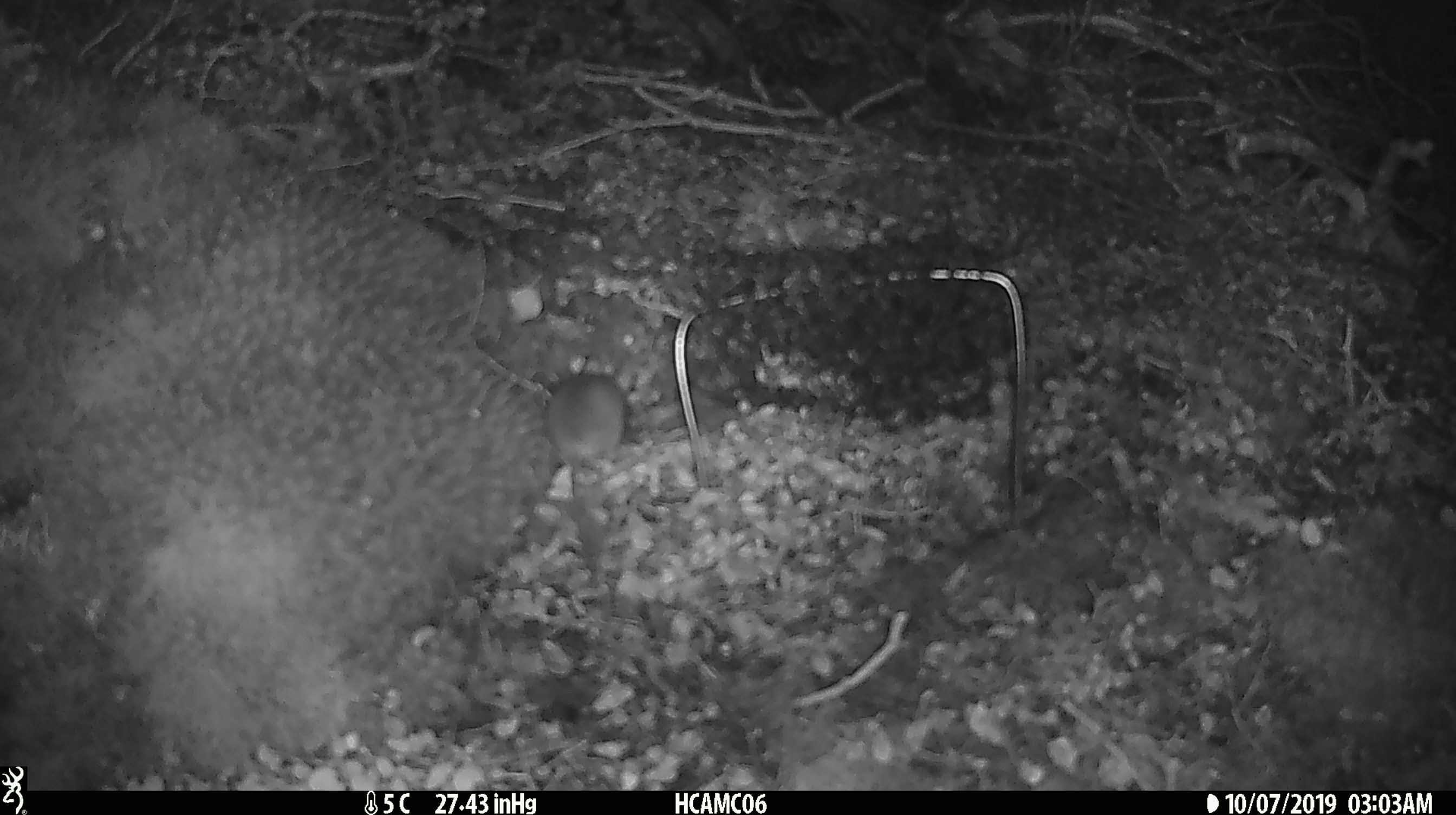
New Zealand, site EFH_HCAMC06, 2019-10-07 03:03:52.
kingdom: Animalia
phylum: Chordata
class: Mammalia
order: Rodentia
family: Muridae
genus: Mus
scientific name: Mus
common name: mouse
Mouse (Mus).